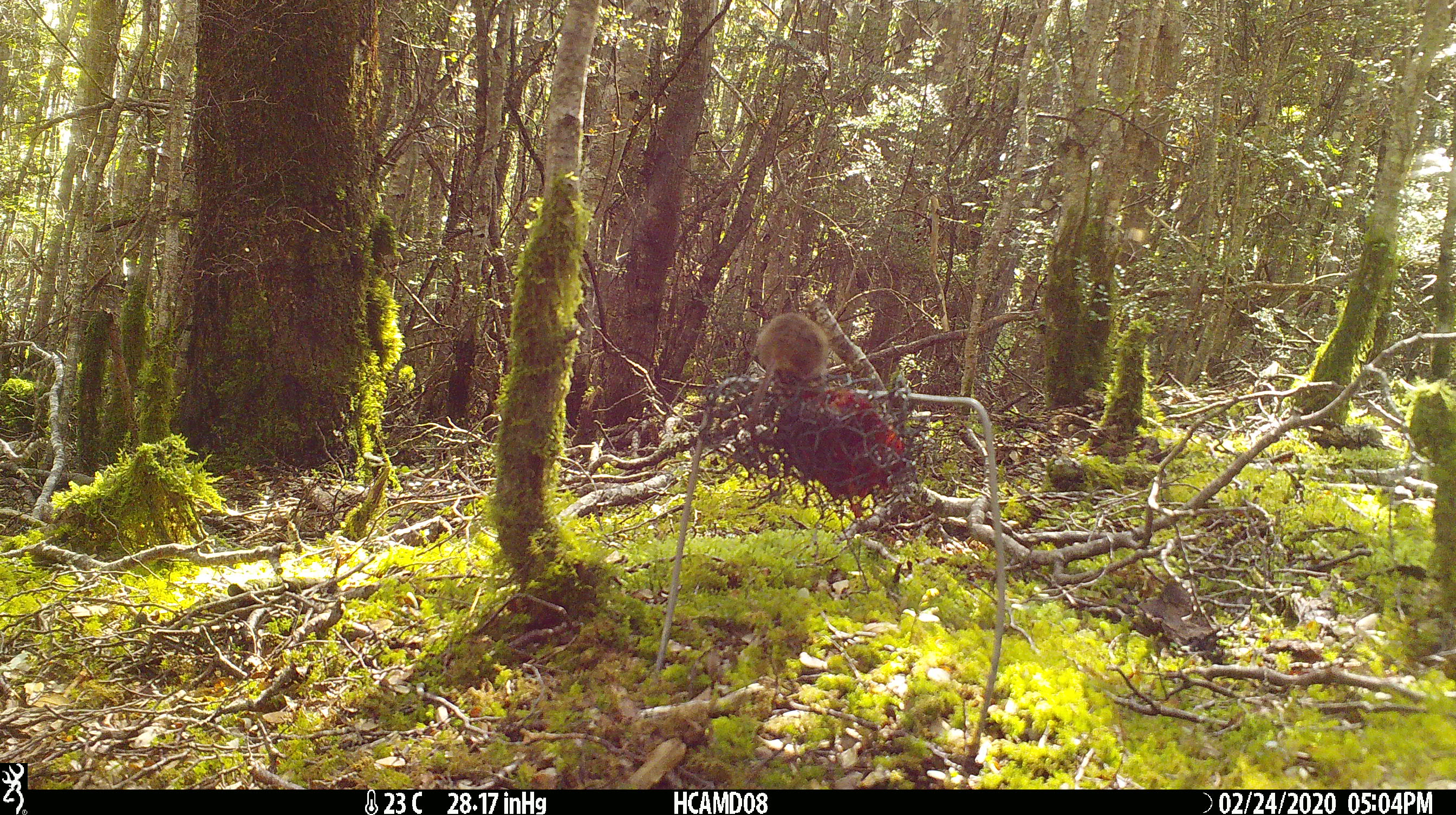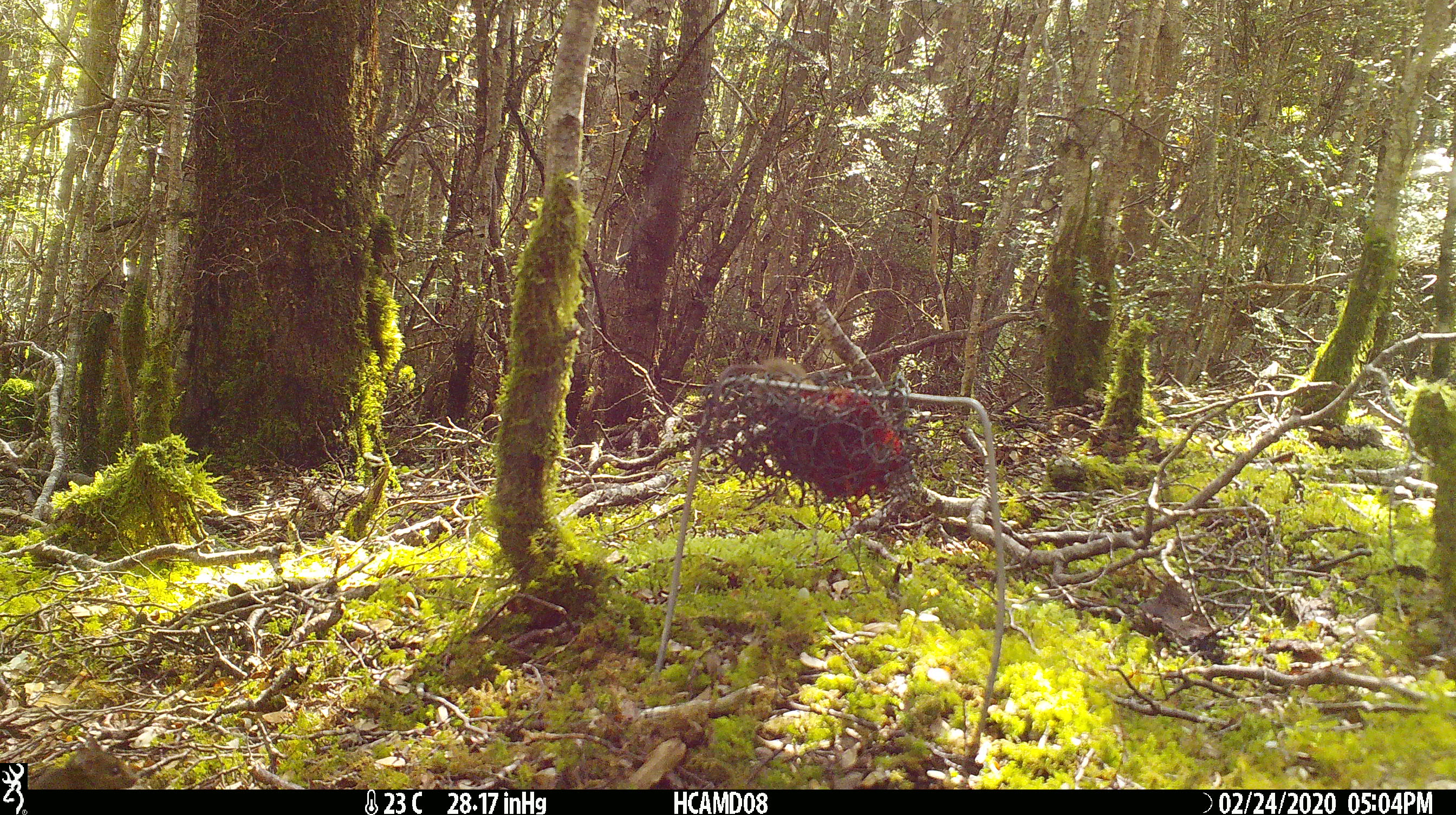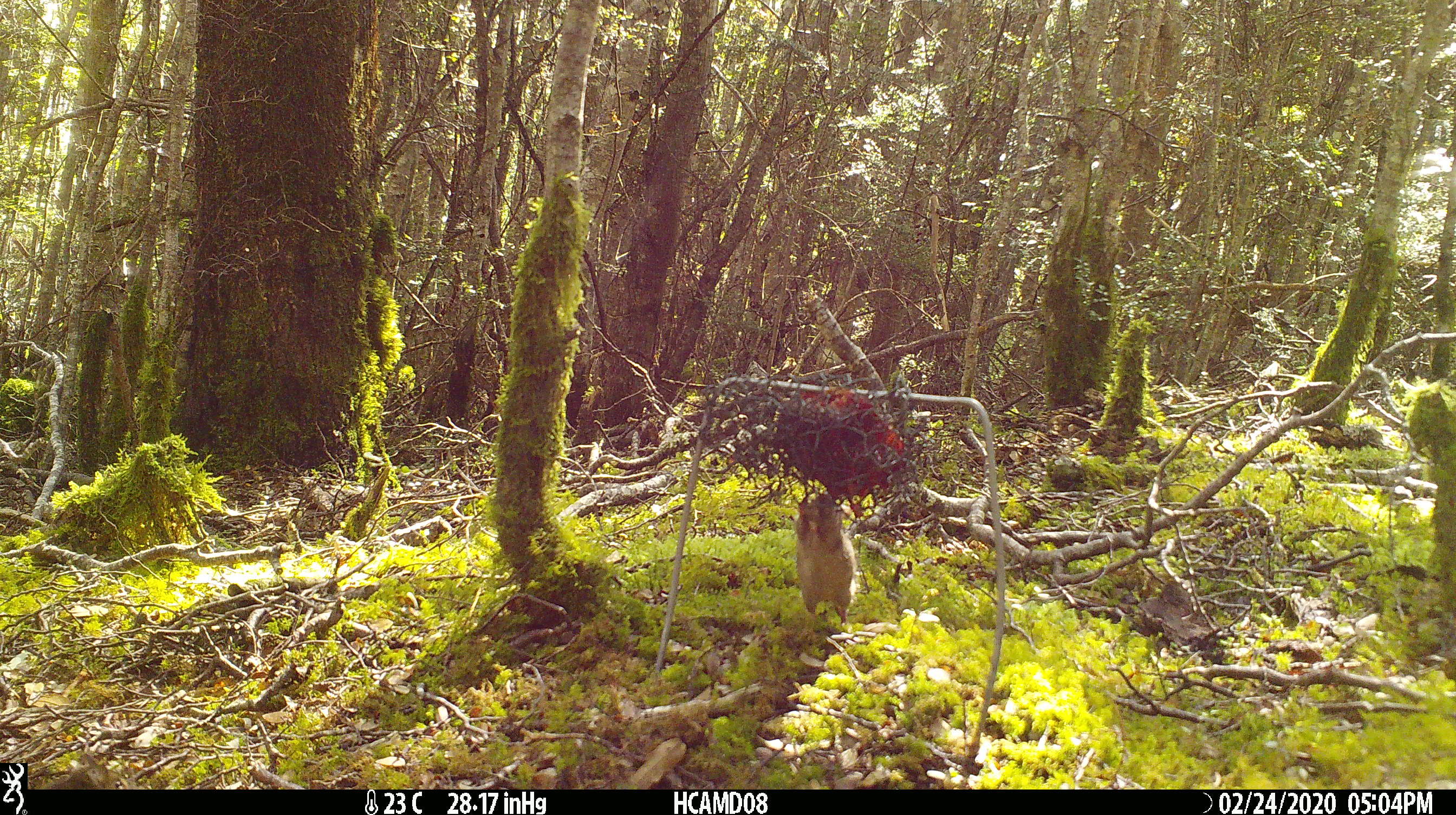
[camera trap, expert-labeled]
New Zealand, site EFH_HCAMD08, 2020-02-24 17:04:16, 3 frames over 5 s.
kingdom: Animalia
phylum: Chordata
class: Mammalia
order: Rodentia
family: Muridae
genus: Mus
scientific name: Mus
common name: mouse